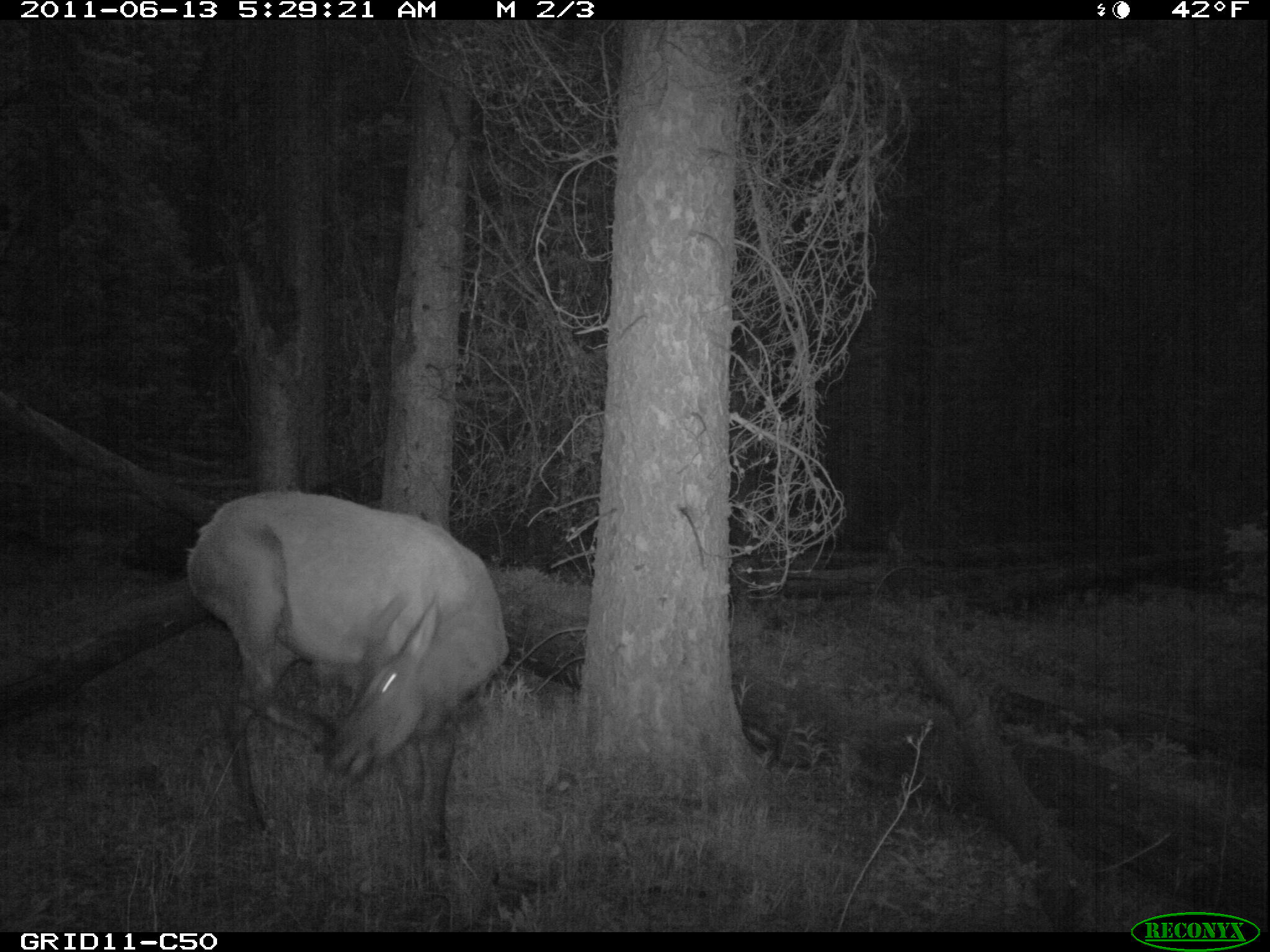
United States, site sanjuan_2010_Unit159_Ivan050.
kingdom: Animalia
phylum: Chordata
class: Mammalia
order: Artiodactyla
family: Cervidae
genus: Cervus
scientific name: Cervus elaphus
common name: red deer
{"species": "Cervus elaphus (red deer)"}